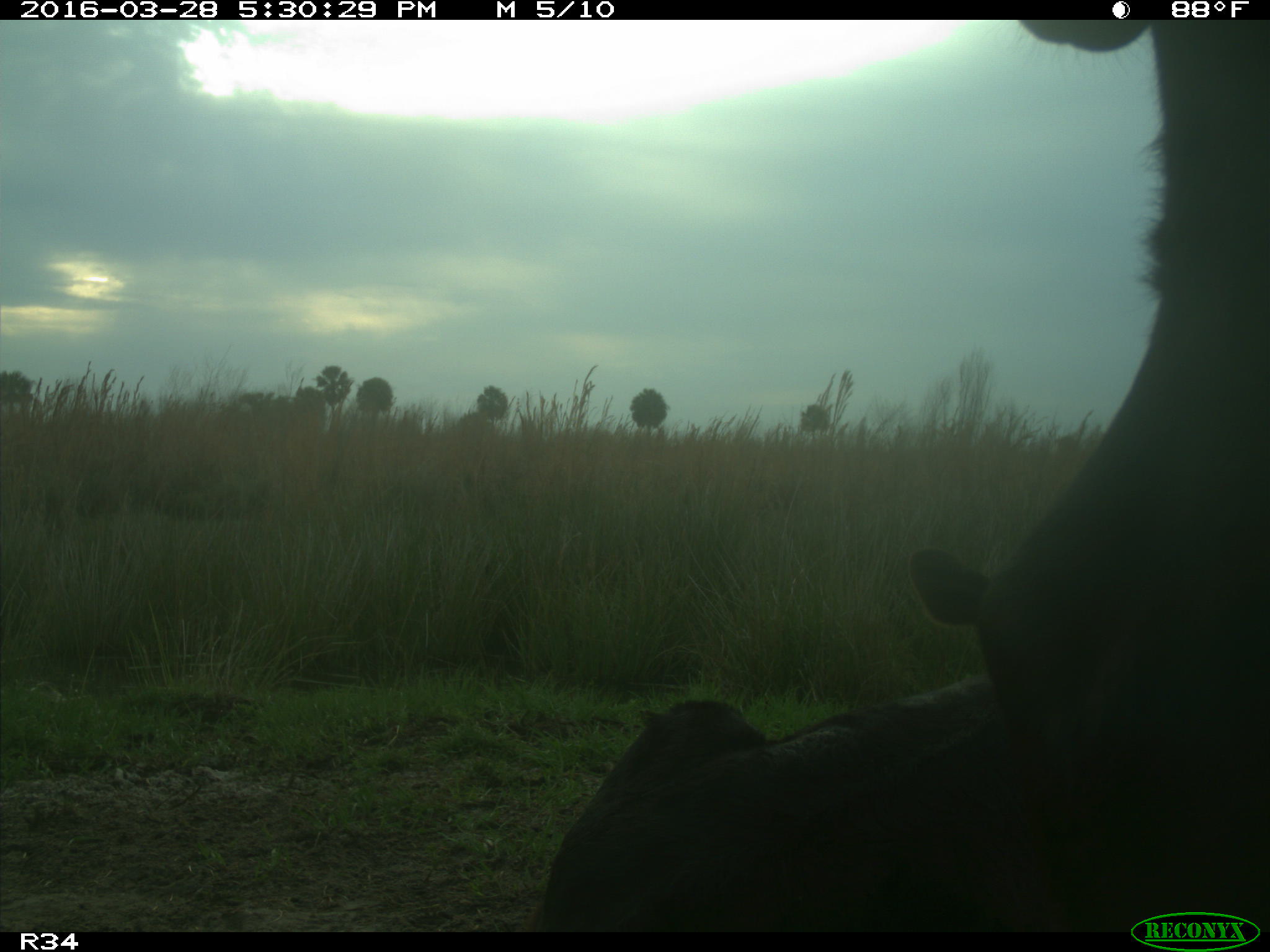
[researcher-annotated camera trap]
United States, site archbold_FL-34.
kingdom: Animalia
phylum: Chordata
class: Mammalia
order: Artiodactyla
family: Bovidae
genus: Bos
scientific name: Bos taurus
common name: domestic cow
Bos taurus (domestic cow).